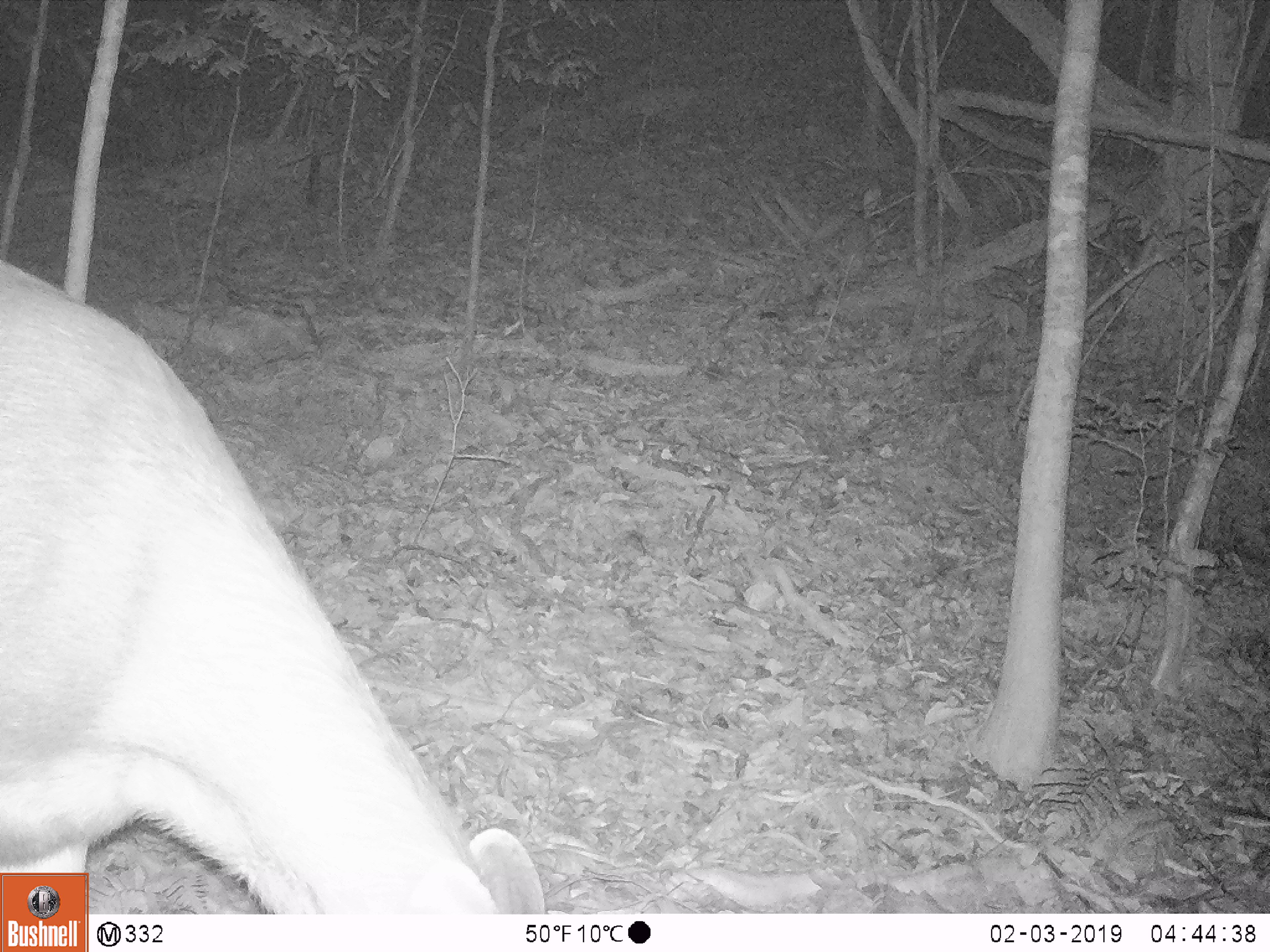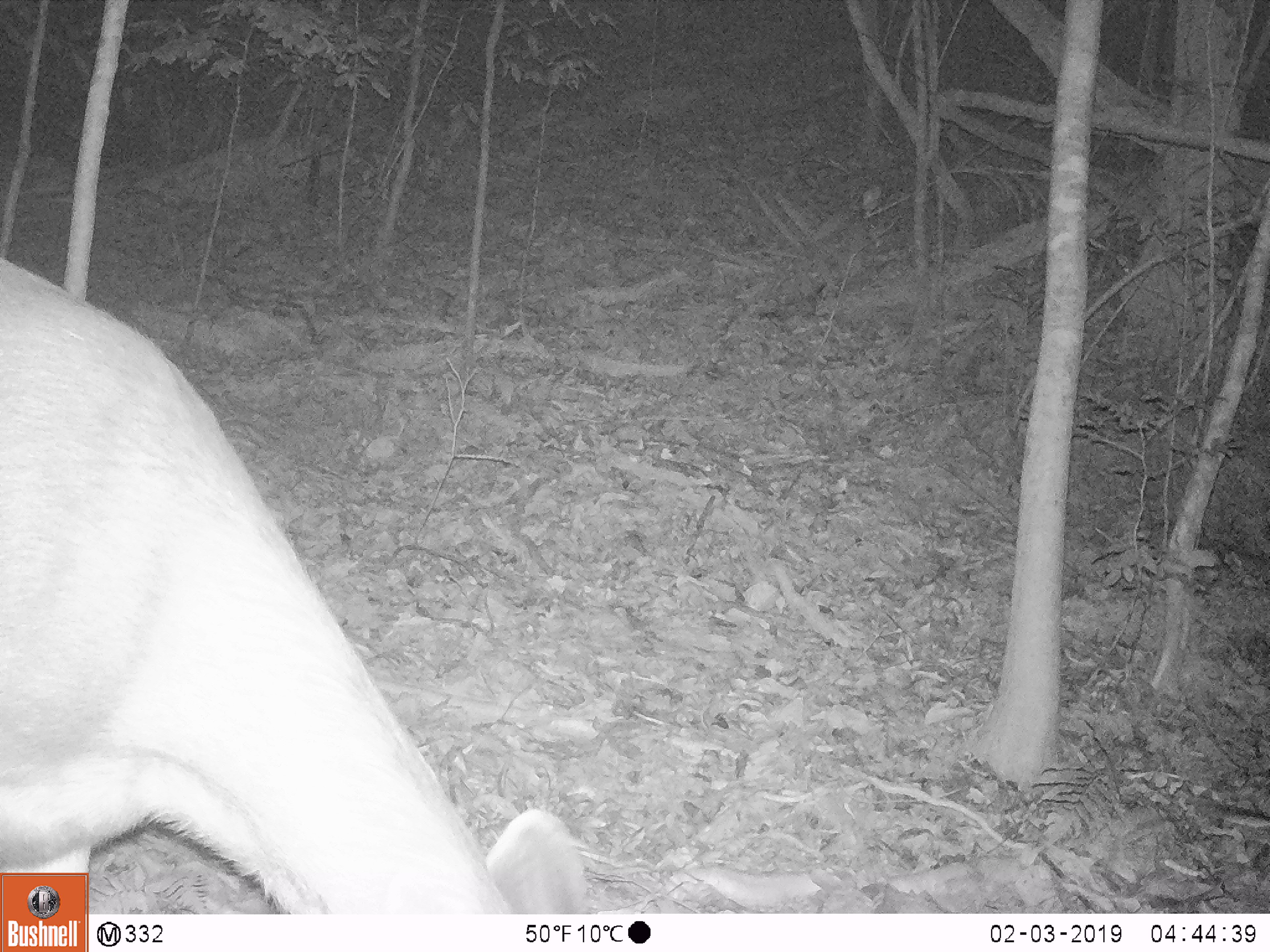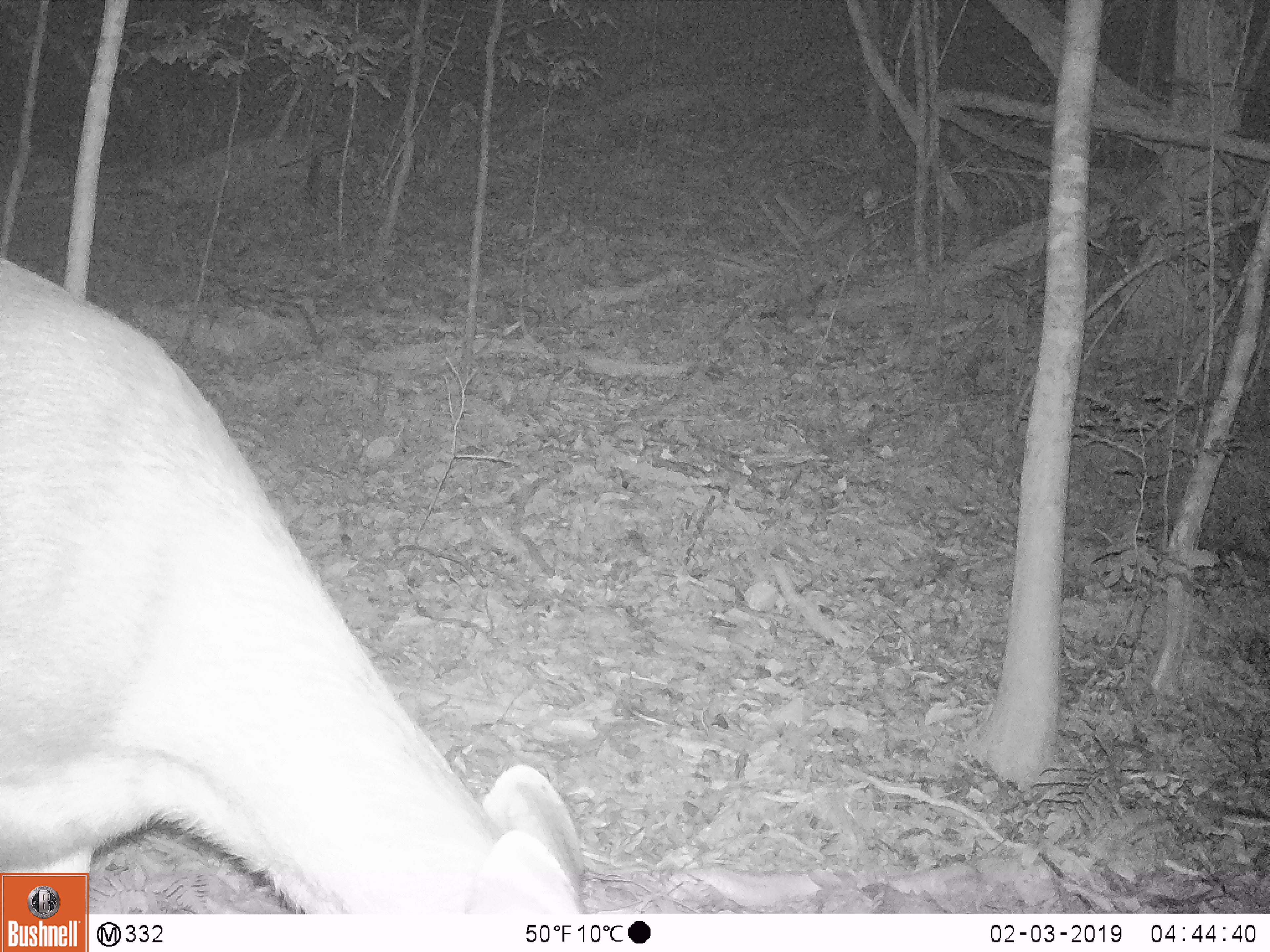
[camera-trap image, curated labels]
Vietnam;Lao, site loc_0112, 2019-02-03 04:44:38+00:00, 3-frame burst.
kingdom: Animalia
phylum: Chordata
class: Mammalia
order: Artiodactyla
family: Cervidae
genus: Rusa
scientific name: Rusa unicolor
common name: sambar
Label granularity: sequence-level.